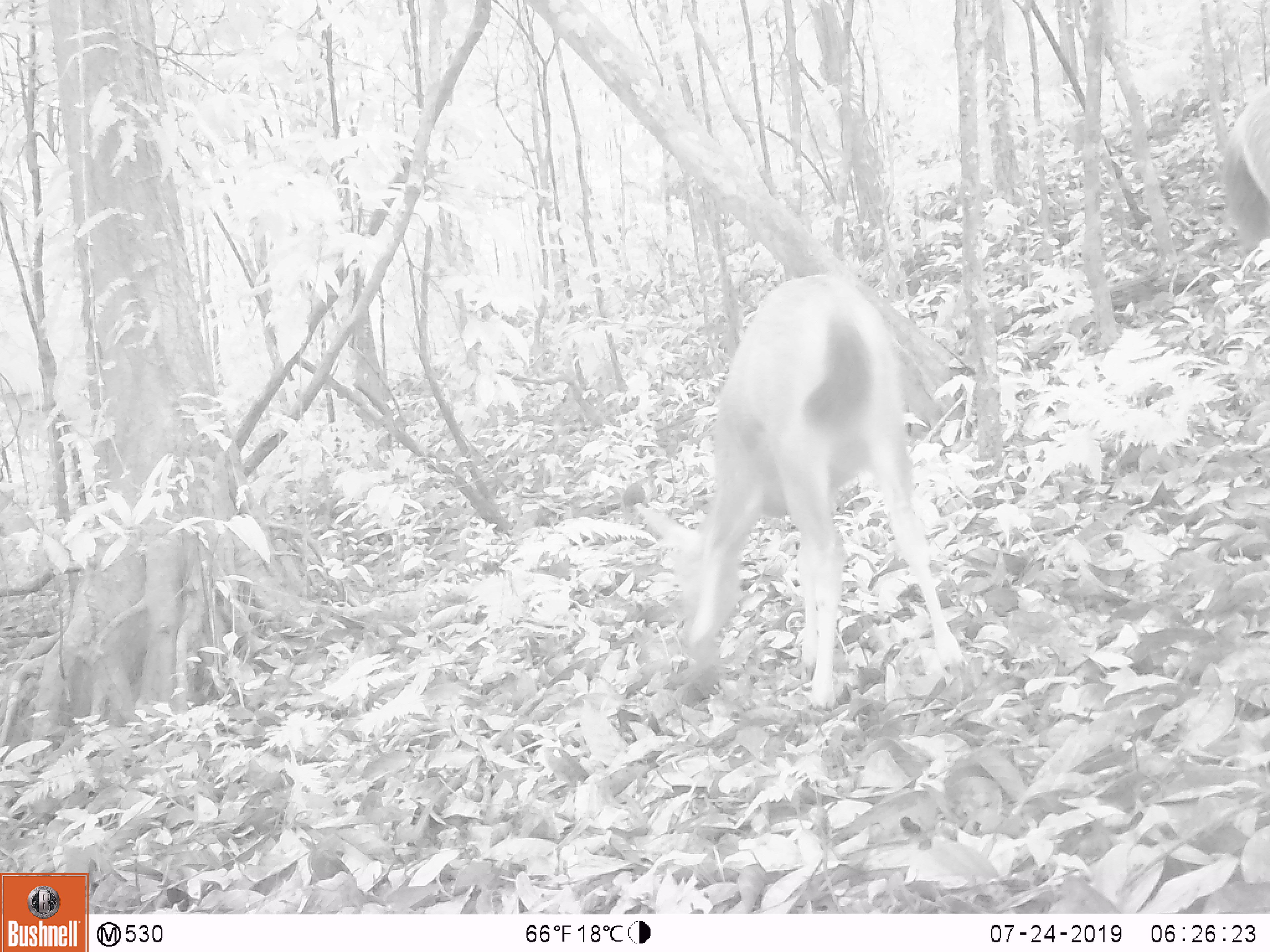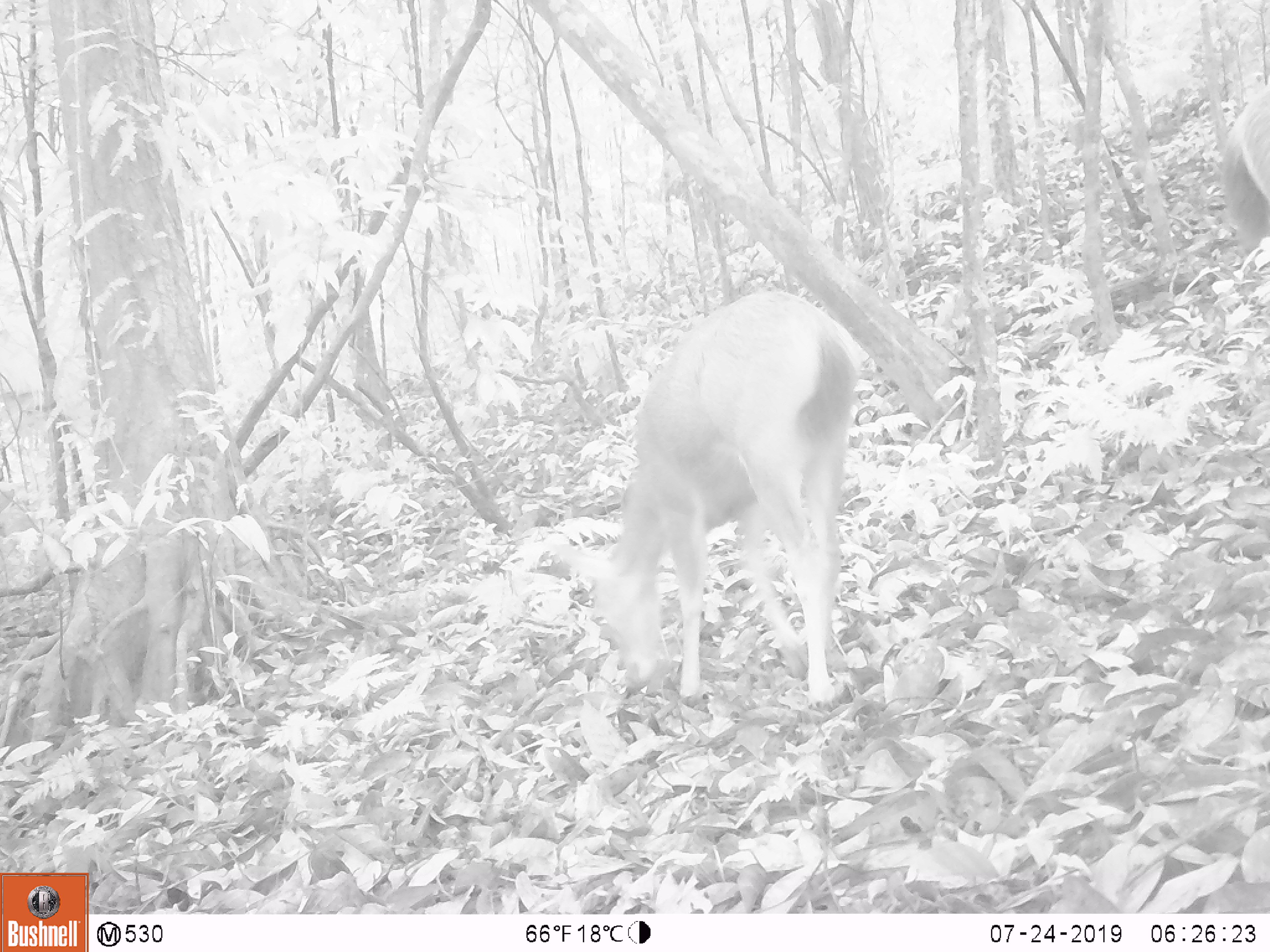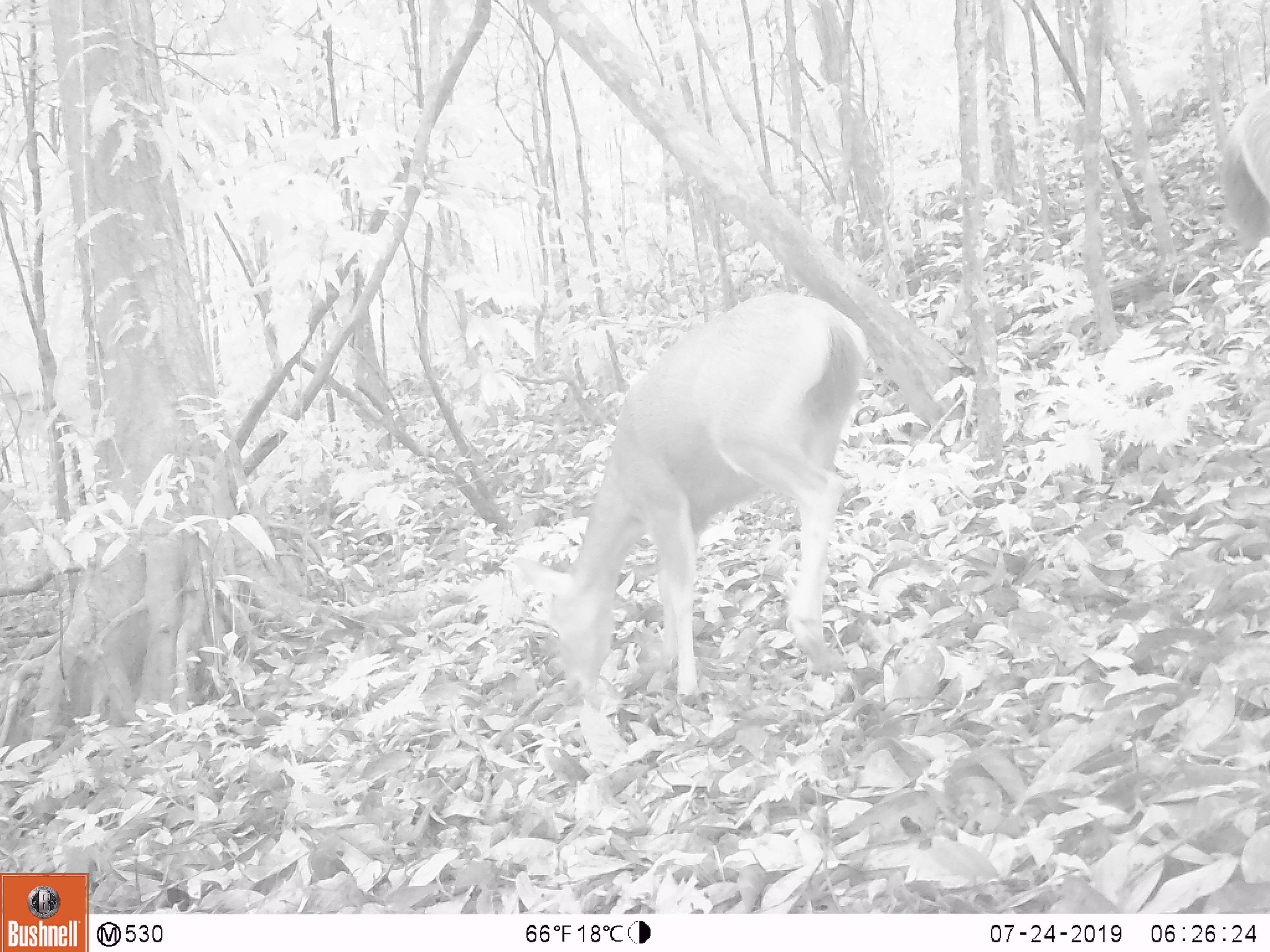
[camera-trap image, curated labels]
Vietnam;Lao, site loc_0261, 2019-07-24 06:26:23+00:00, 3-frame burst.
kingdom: Animalia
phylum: Chordata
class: Mammalia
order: Artiodactyla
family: Cervidae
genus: Rusa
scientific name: Rusa unicolor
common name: sambar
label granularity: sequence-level